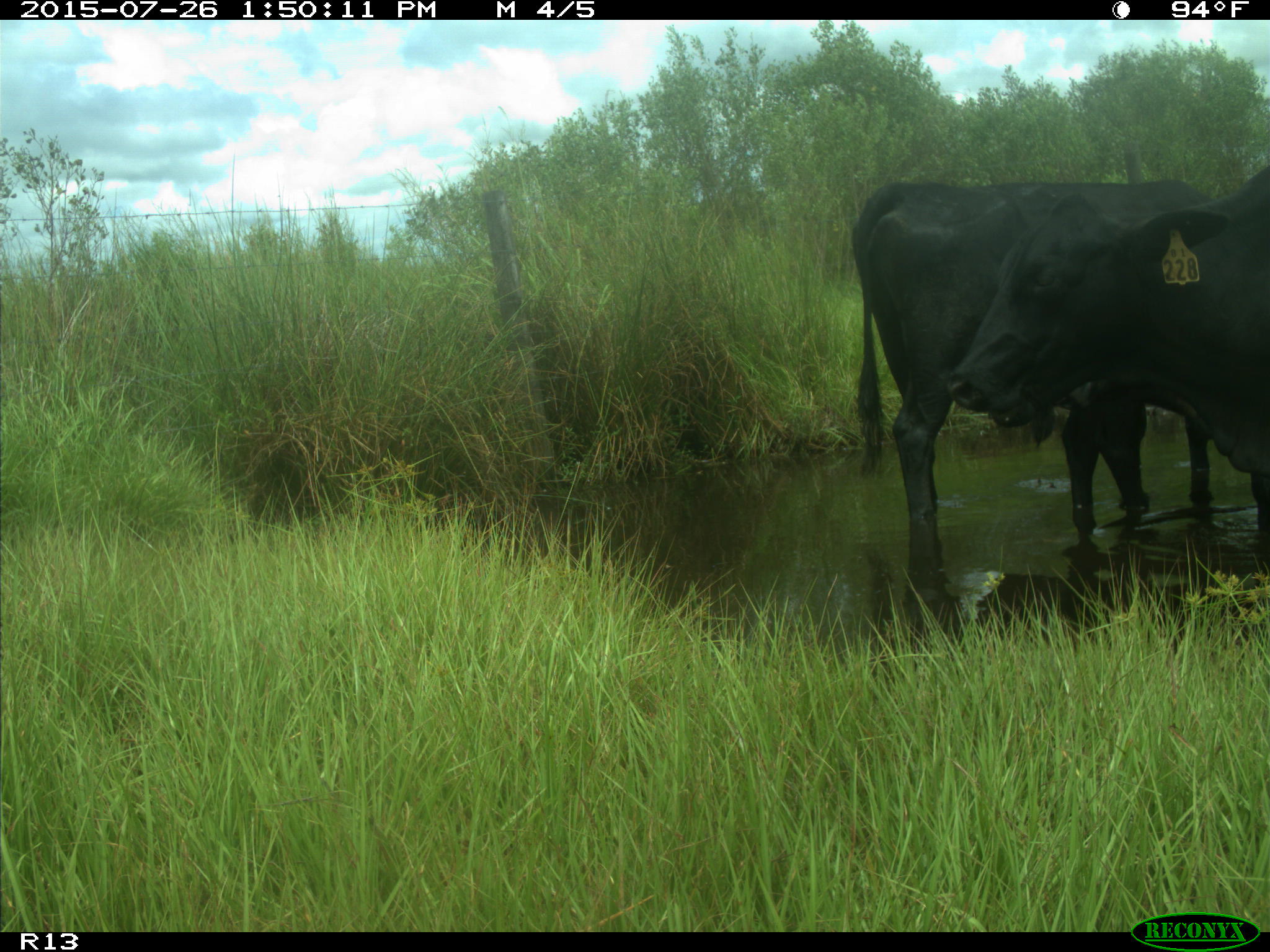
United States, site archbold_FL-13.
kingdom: Animalia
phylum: Chordata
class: Mammalia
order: Artiodactyla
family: Bovidae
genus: Bos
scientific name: Bos taurus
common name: domestic cow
Bos taurus (domestic cow).